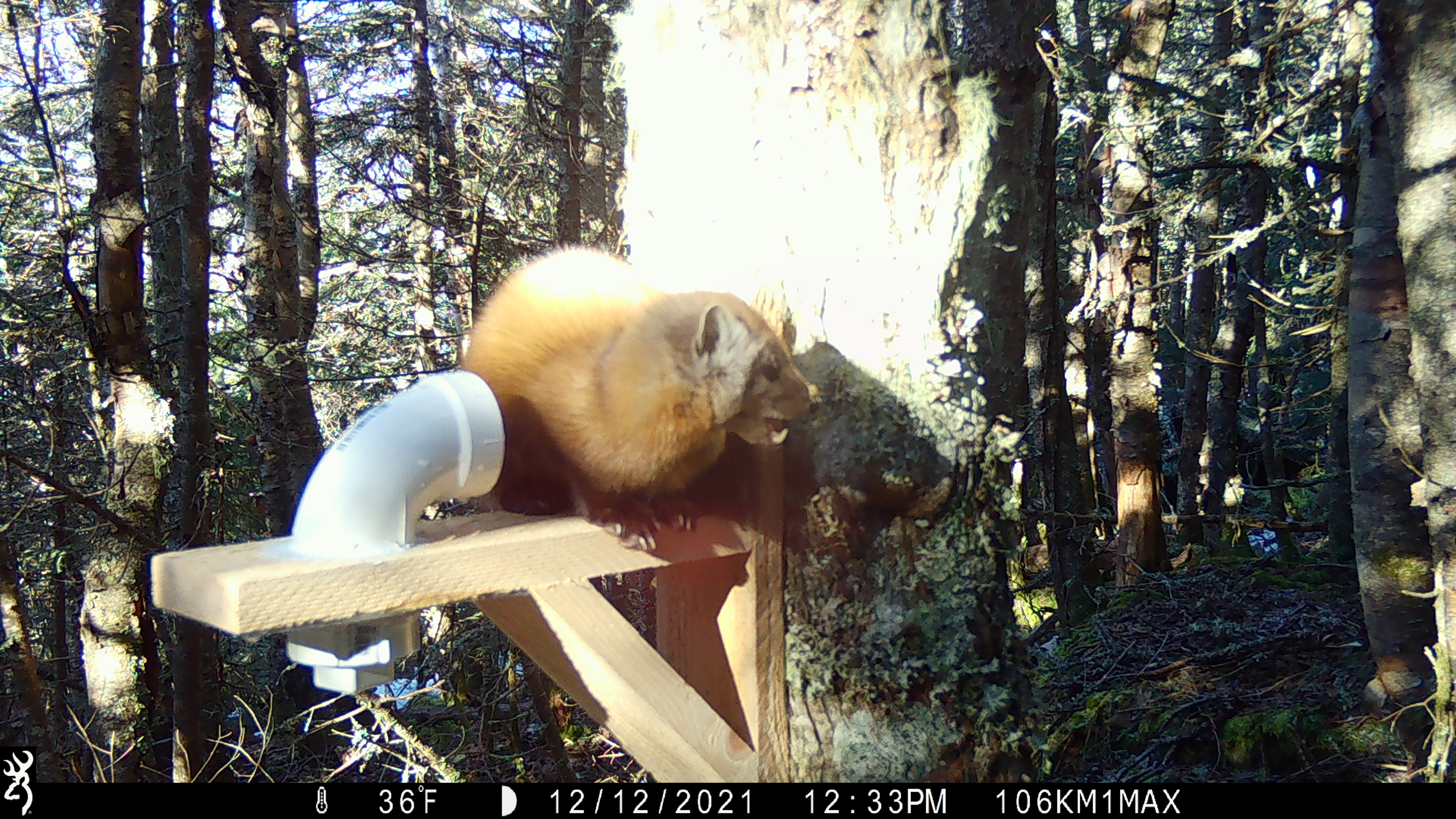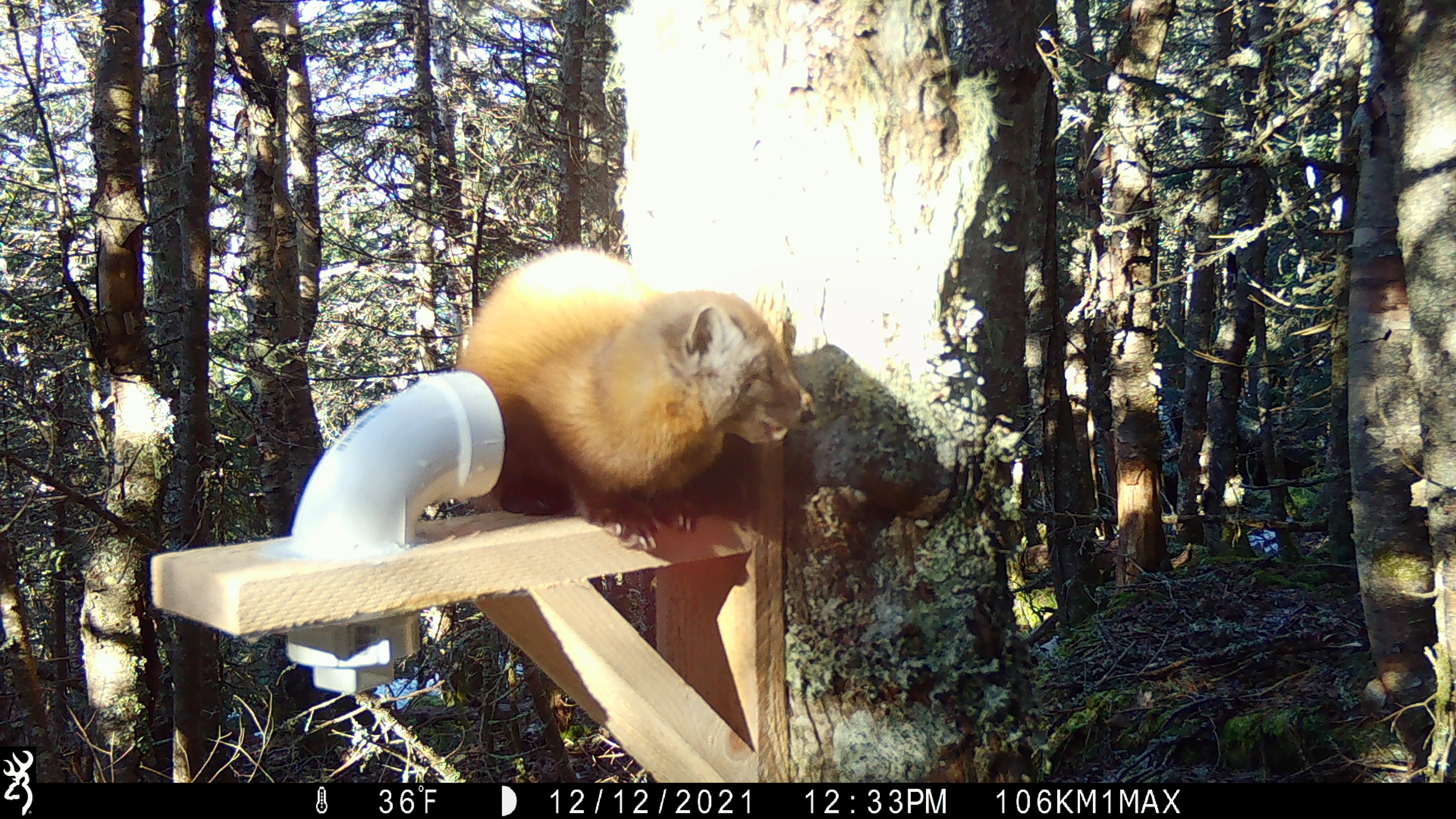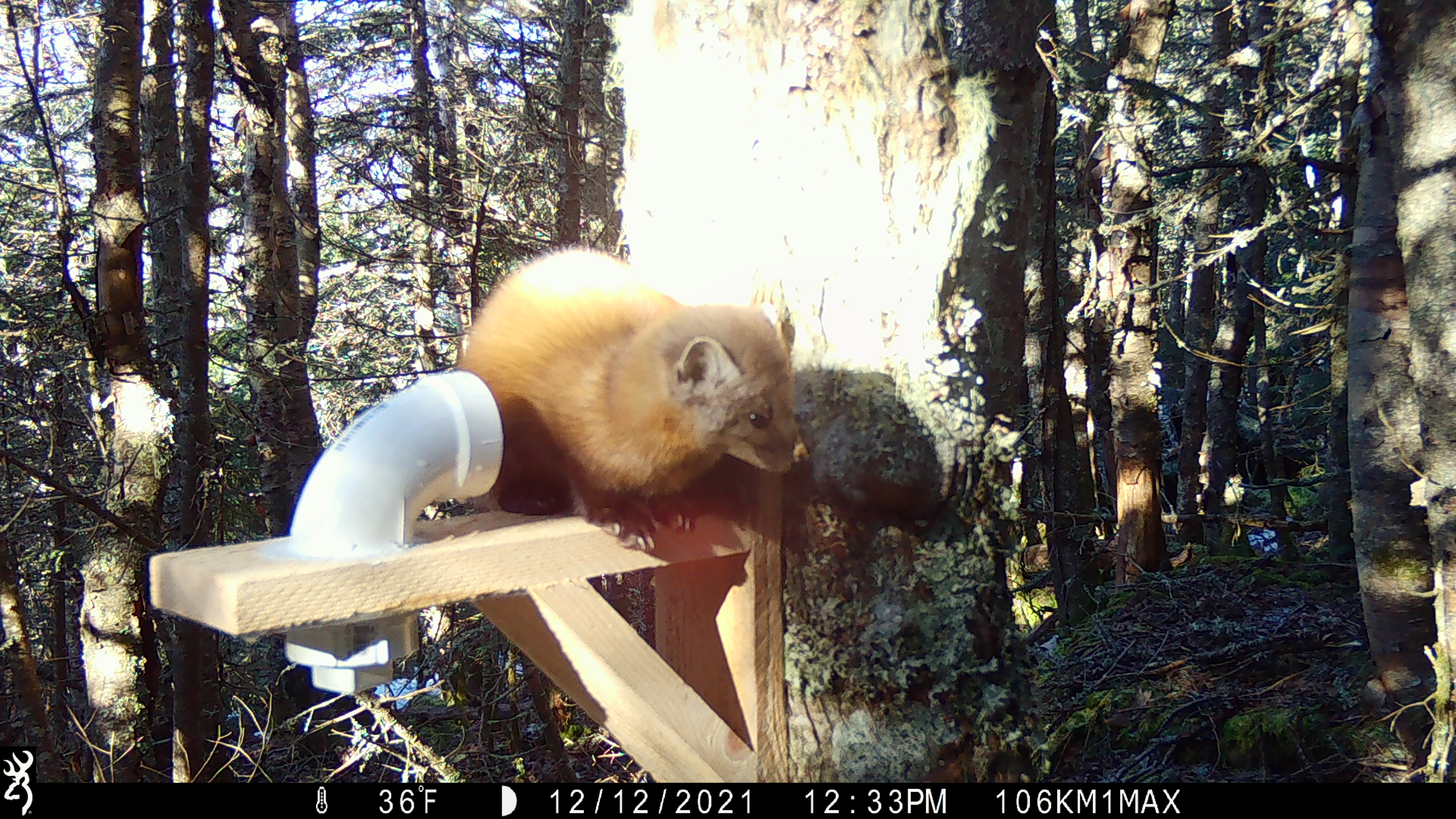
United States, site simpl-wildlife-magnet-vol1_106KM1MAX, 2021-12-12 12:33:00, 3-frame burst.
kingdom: Animalia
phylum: Chordata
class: Mammalia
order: Carnivora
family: Mustelidae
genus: Martes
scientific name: Martes americana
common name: american marten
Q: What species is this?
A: American marten (Martes americana).